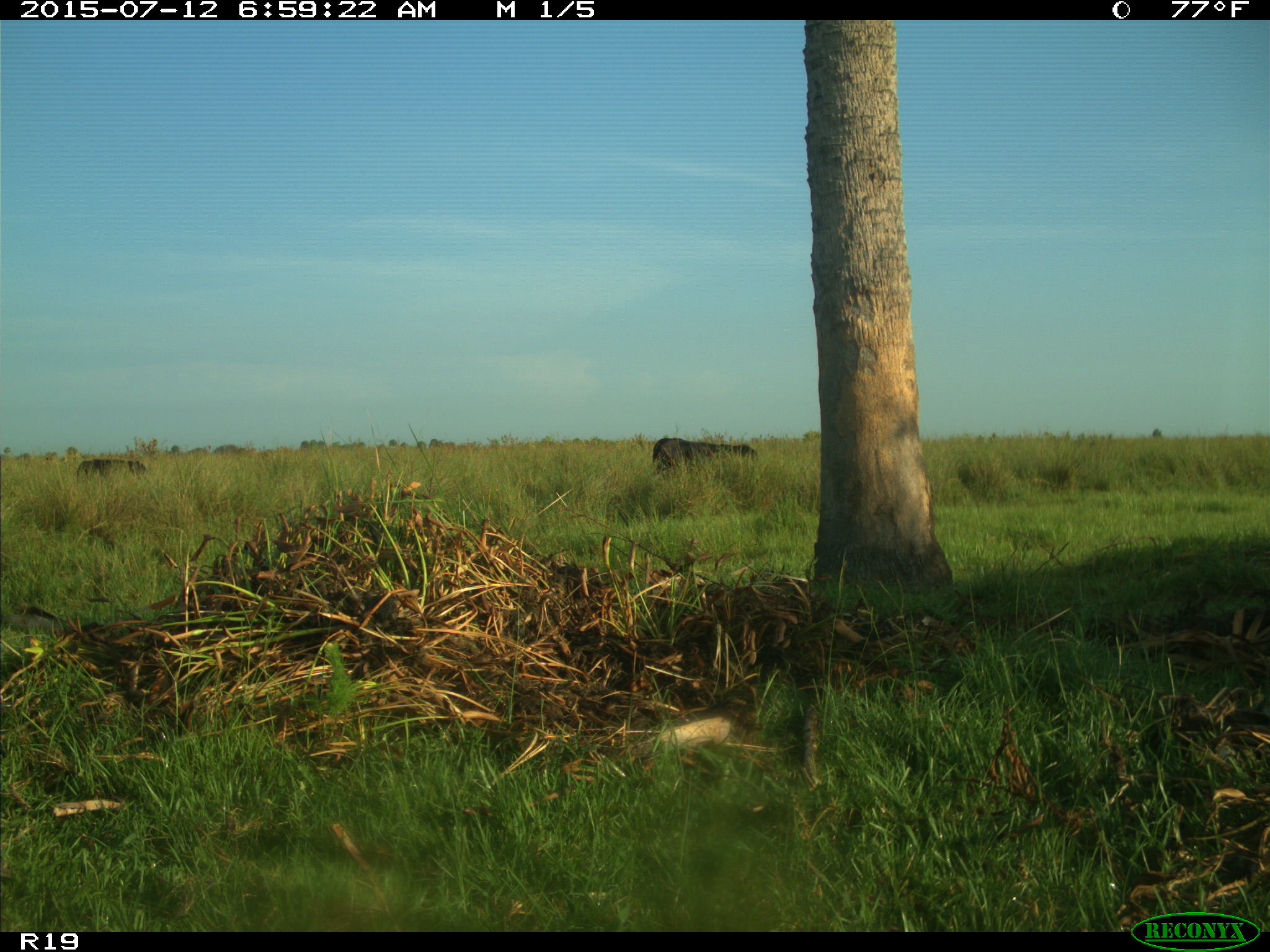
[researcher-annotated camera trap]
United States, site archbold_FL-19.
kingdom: Animalia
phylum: Chordata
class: Mammalia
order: Artiodactyla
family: Bovidae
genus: Bos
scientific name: Bos taurus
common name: domestic cow